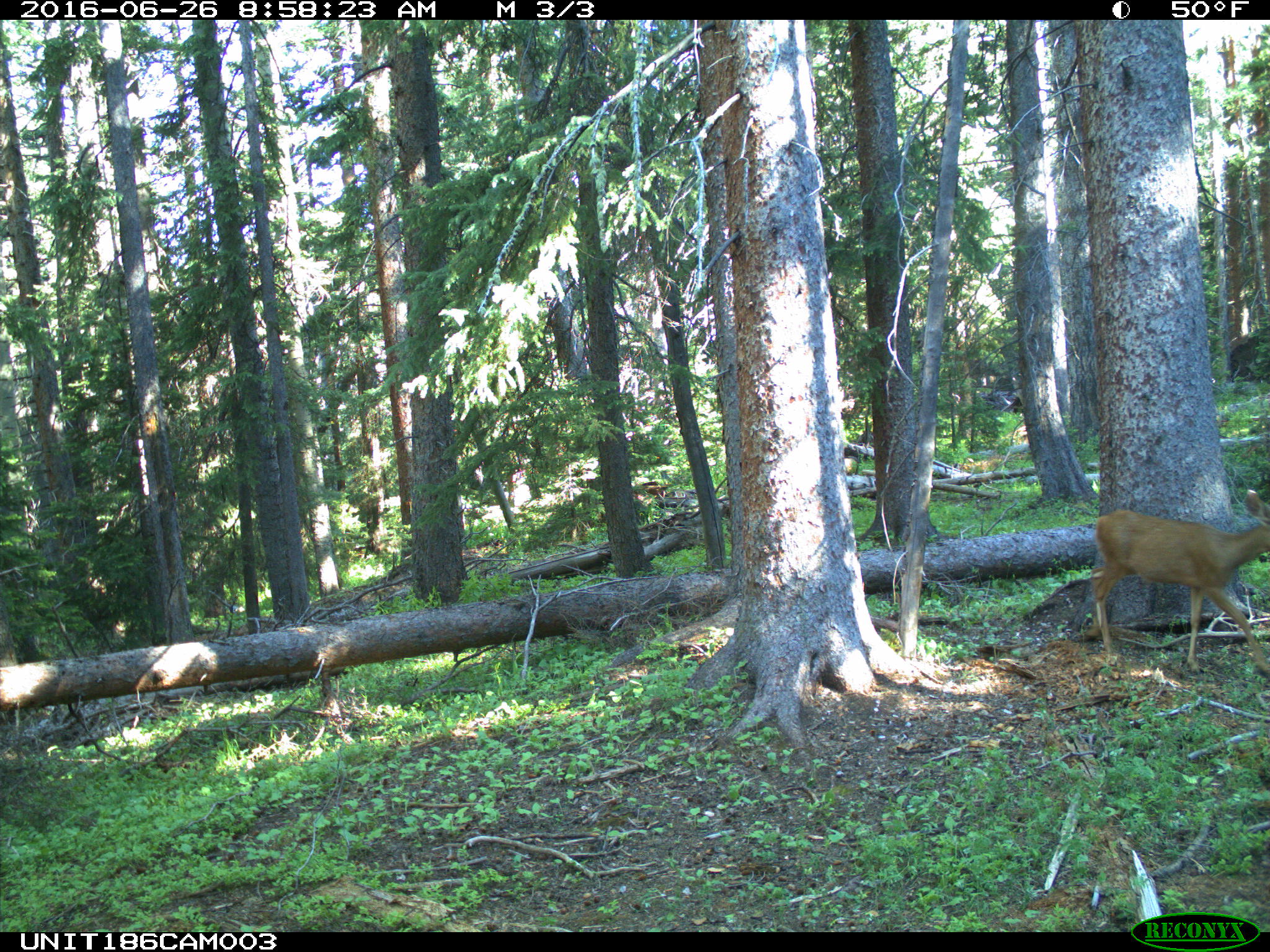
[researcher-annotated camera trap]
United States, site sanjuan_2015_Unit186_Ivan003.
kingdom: Animalia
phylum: Chordata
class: Mammalia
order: Artiodactyla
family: Cervidae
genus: Odocoileus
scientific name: Odocoileus hemionus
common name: mule deer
Odocoileus hemionus (mule deer).